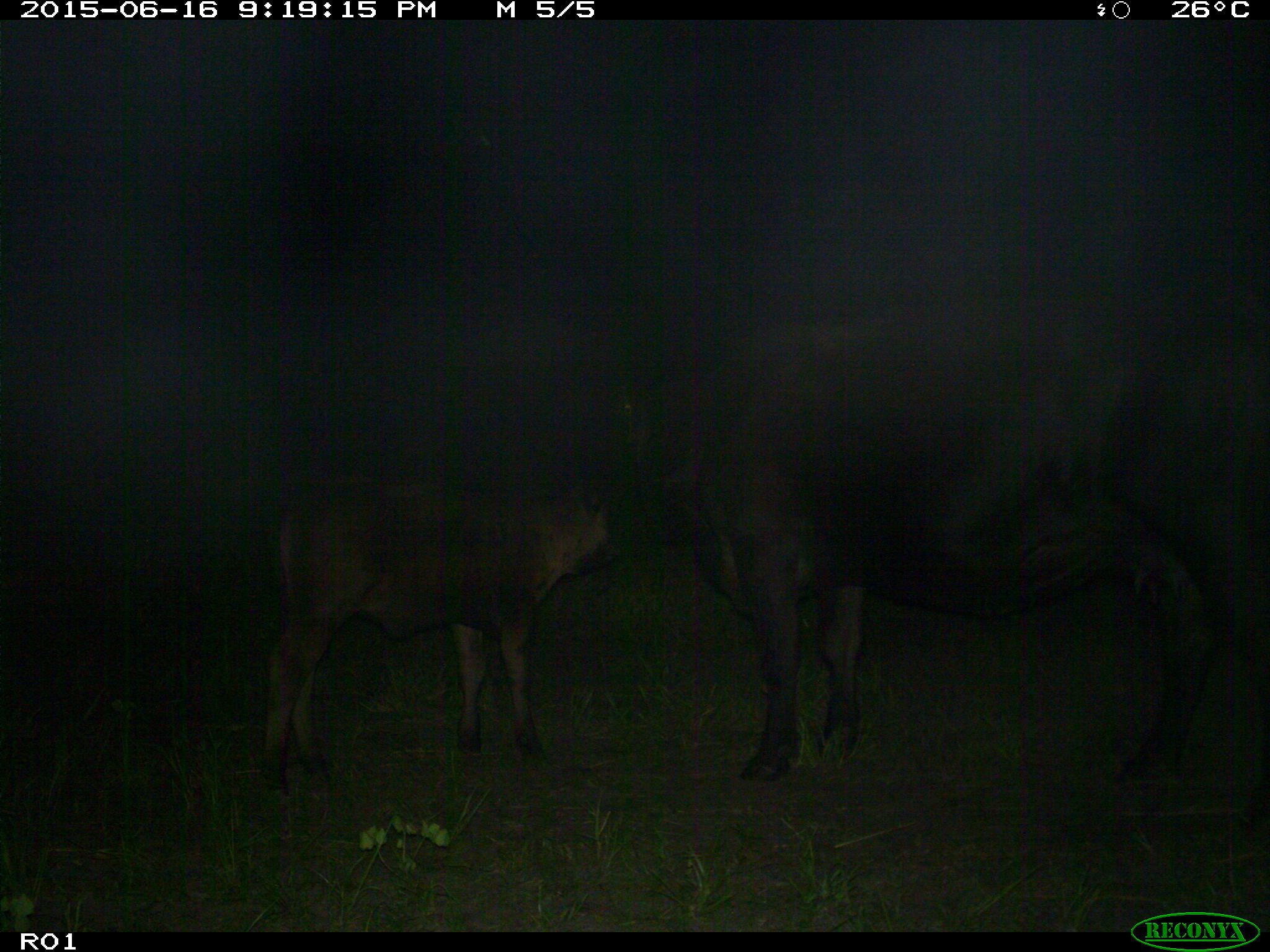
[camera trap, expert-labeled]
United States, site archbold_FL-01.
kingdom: Animalia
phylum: Chordata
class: Mammalia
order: Artiodactyla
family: Bovidae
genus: Bos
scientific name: Bos taurus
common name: domestic cow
Bos taurus (domestic cow).